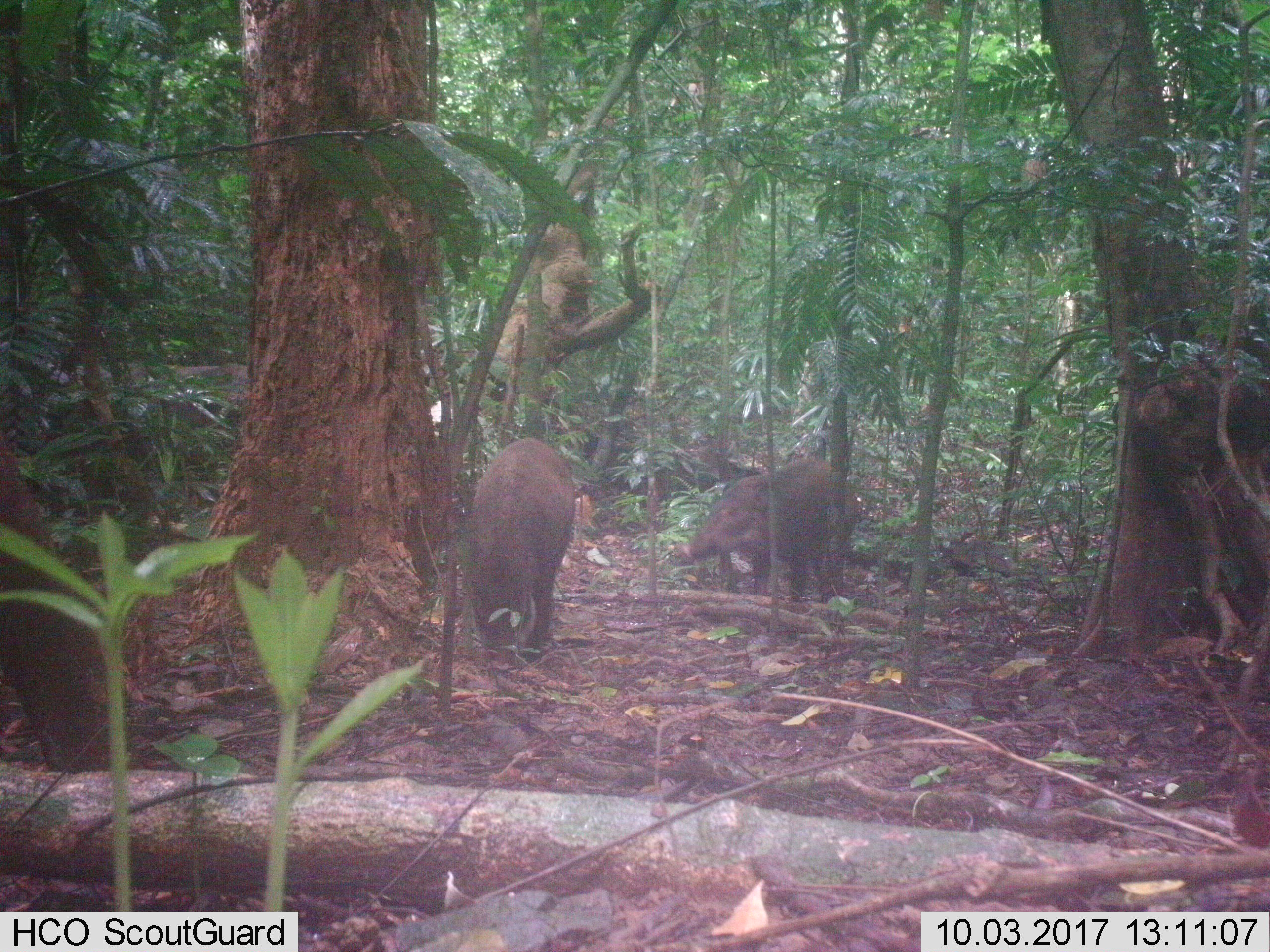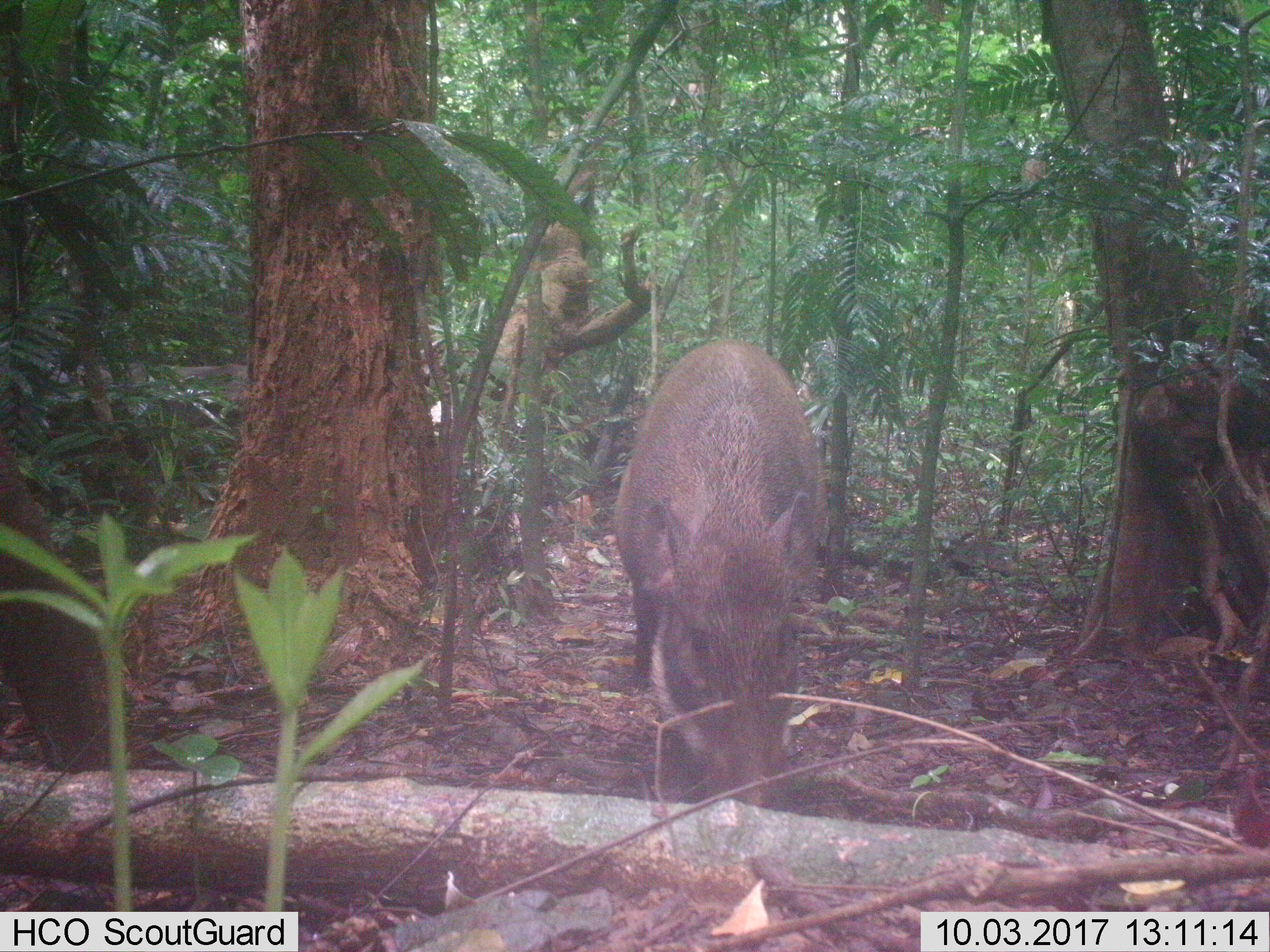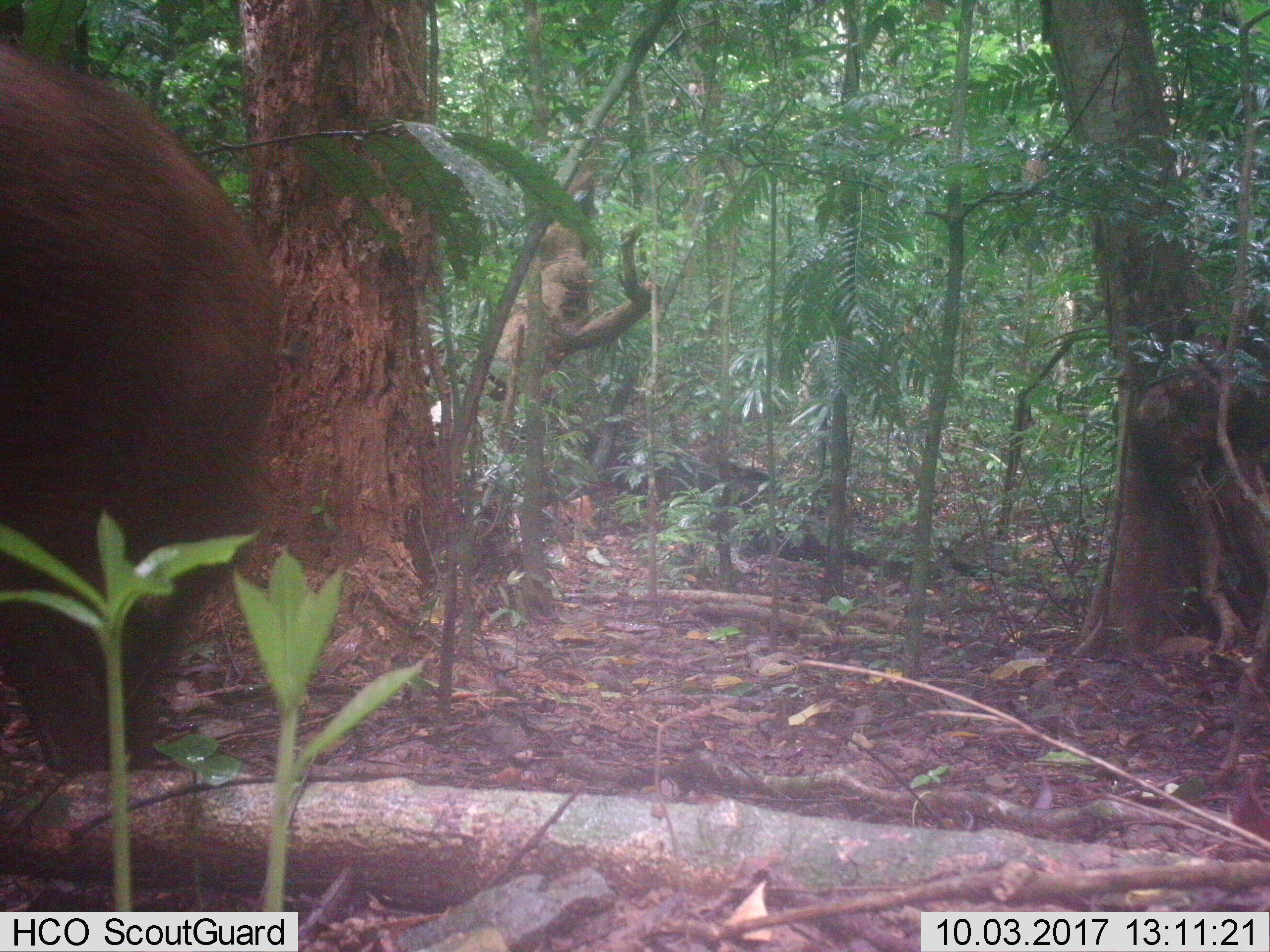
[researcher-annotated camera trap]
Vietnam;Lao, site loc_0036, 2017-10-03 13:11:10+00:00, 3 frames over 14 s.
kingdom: Animalia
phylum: Chordata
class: Mammalia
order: Artiodactyla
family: Suidae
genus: Sus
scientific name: Sus scrofa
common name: eurasian wild pig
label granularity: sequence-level